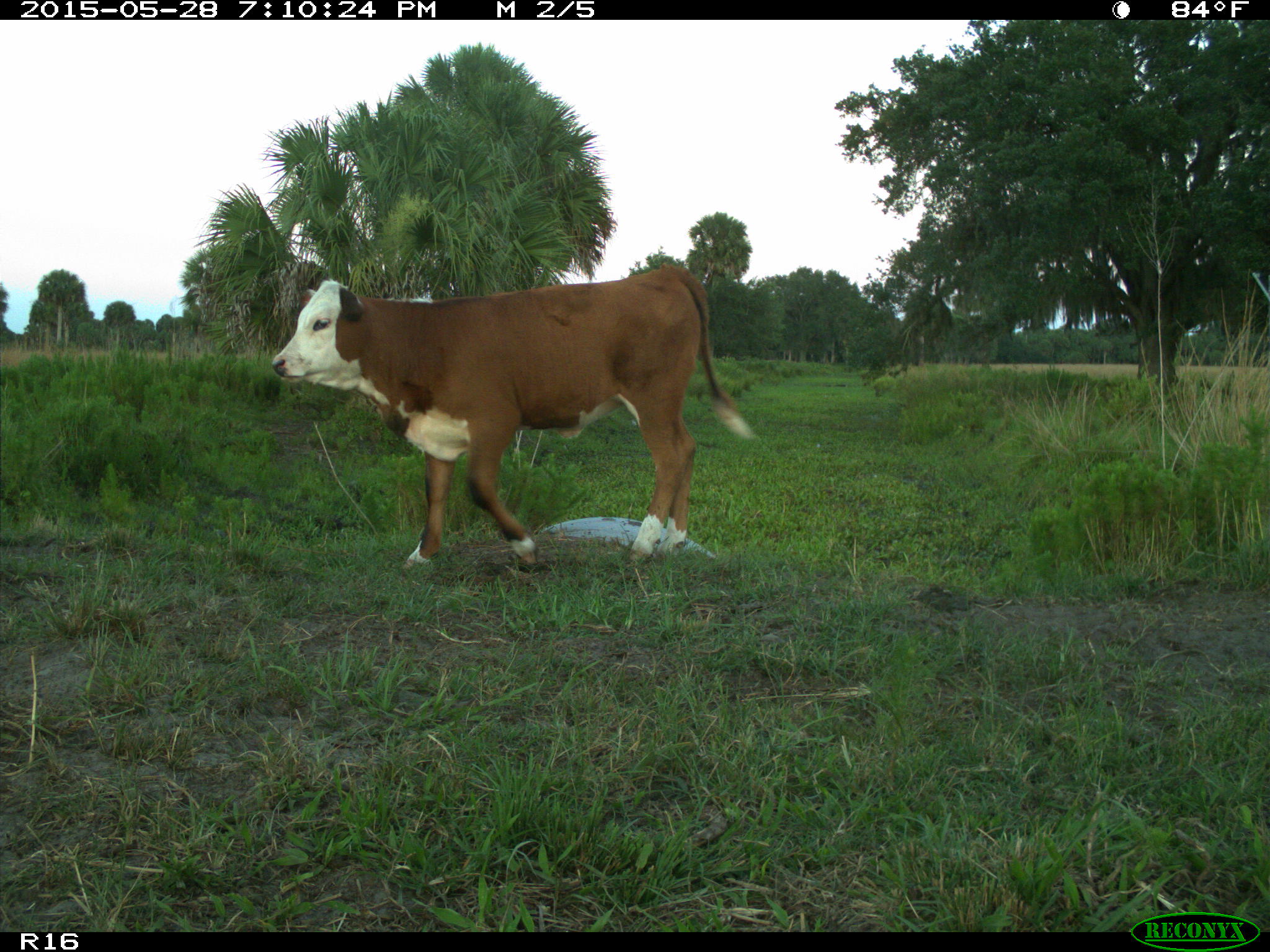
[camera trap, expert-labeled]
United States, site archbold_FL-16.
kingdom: Animalia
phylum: Chordata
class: Mammalia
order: Artiodactyla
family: Bovidae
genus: Bos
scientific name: Bos taurus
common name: domestic cow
Bos taurus (domestic cow).